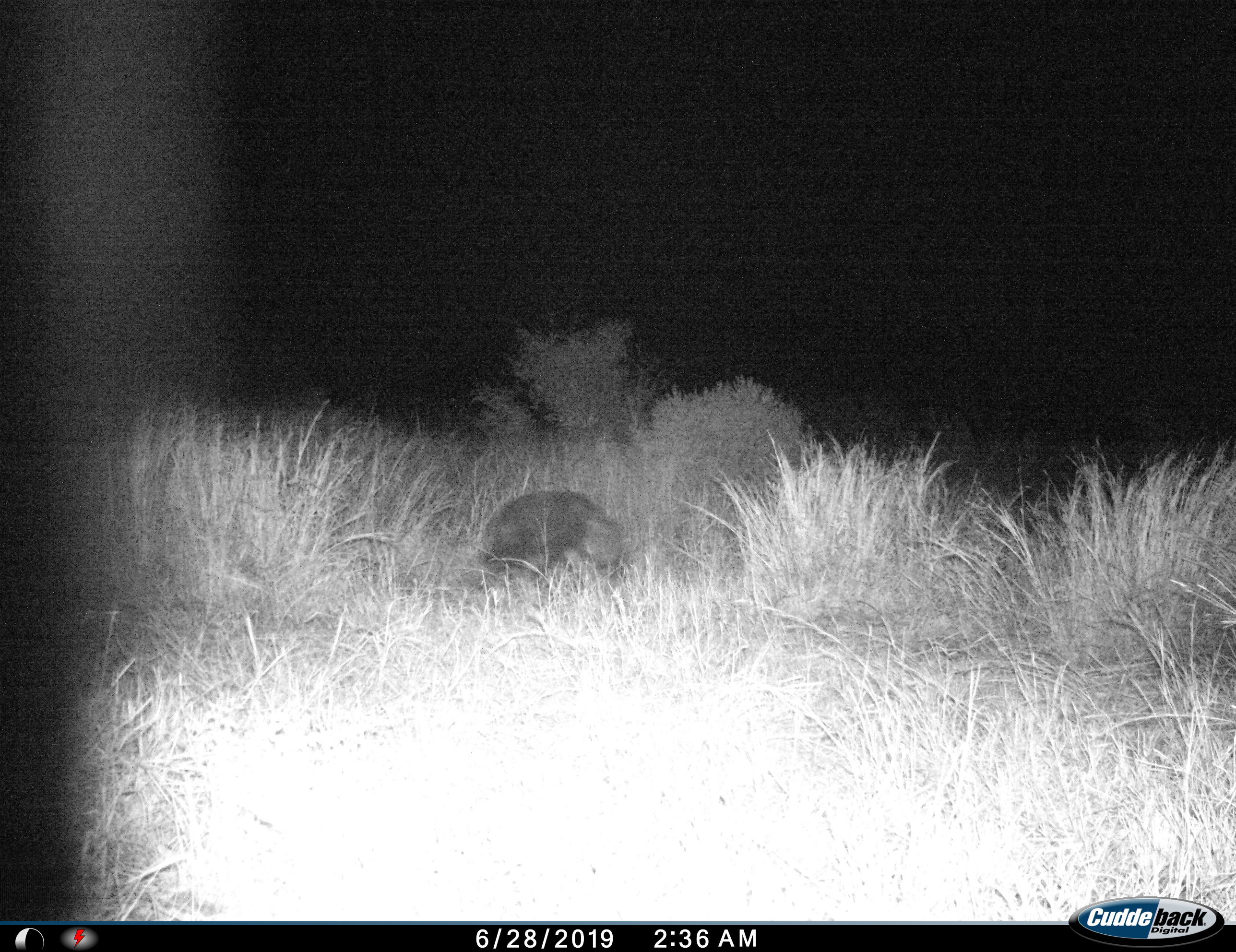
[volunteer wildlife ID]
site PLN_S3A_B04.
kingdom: Animalia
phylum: Chordata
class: Mammalia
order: Carnivora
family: Hyaenidae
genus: Parahyaena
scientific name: Parahyaena brunnea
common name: brown hyena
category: hyenabrown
Hyenabrown (brown hyena) (Parahyaena brunnea), count 1. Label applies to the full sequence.